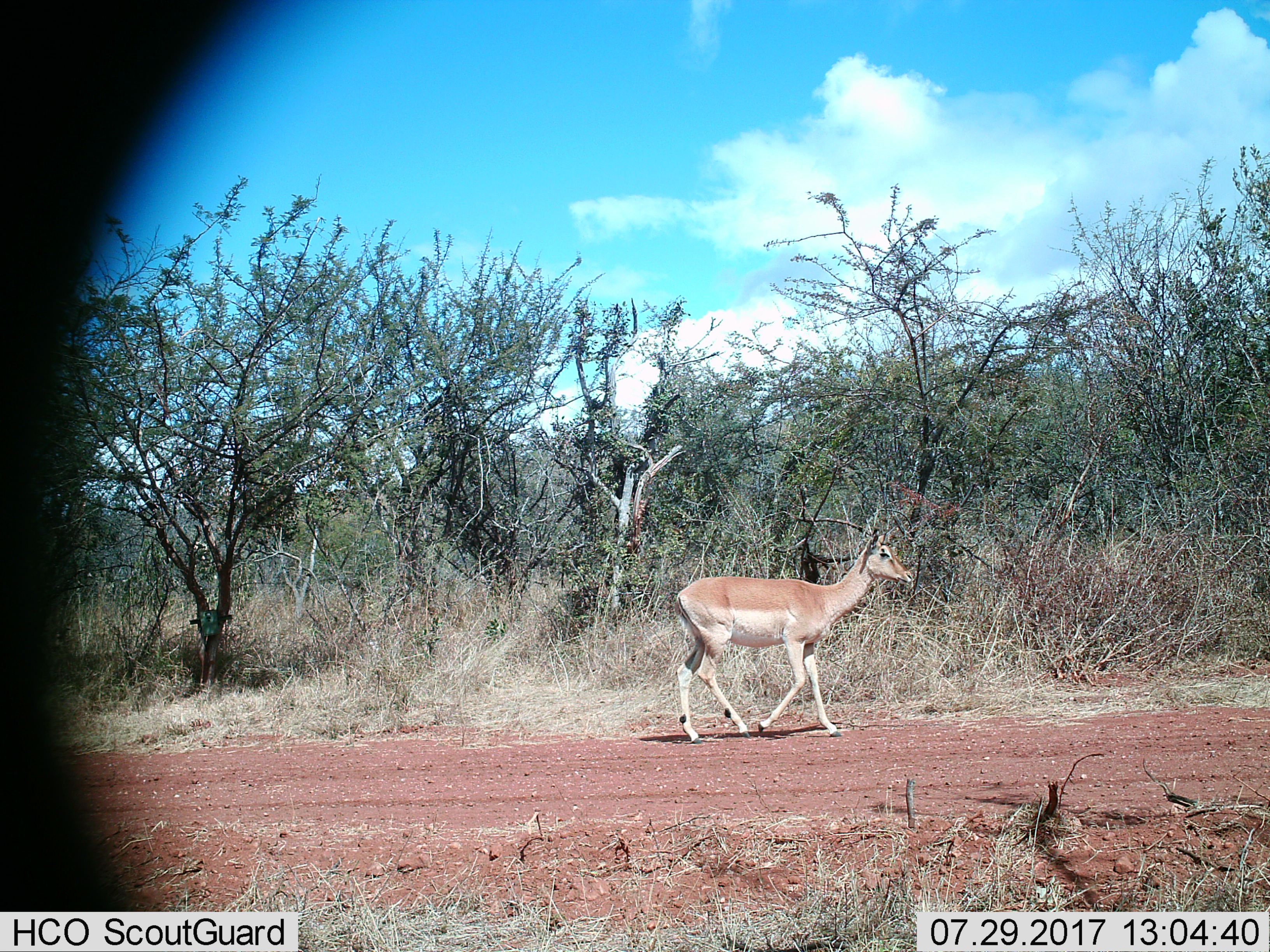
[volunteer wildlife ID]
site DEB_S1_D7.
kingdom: Animalia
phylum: Chordata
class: Mammalia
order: Artiodactyla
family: Bovidae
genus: Aepyceros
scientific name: Aepyceros melampus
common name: impala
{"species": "impala (Aepyceros melampus)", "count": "1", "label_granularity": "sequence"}